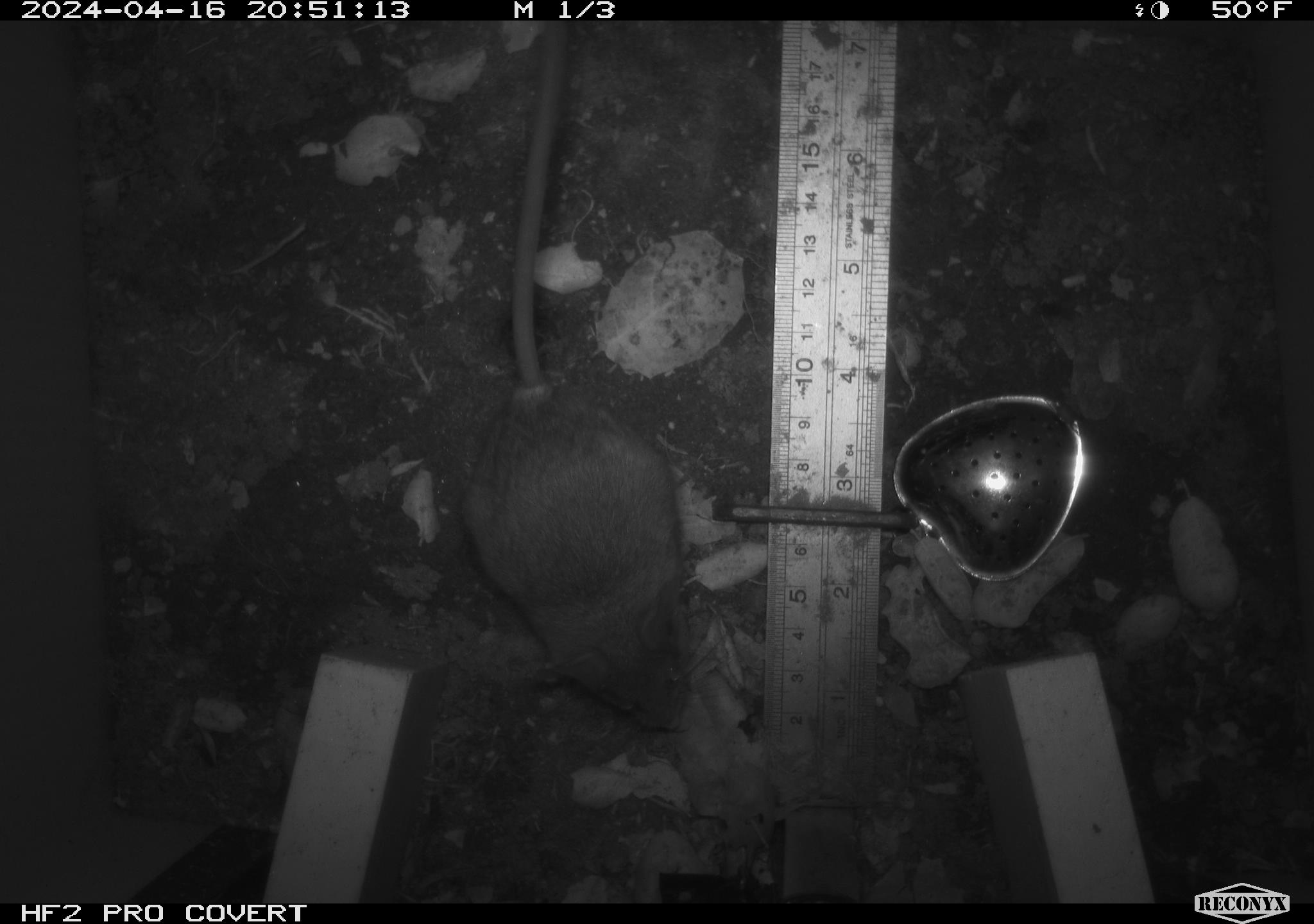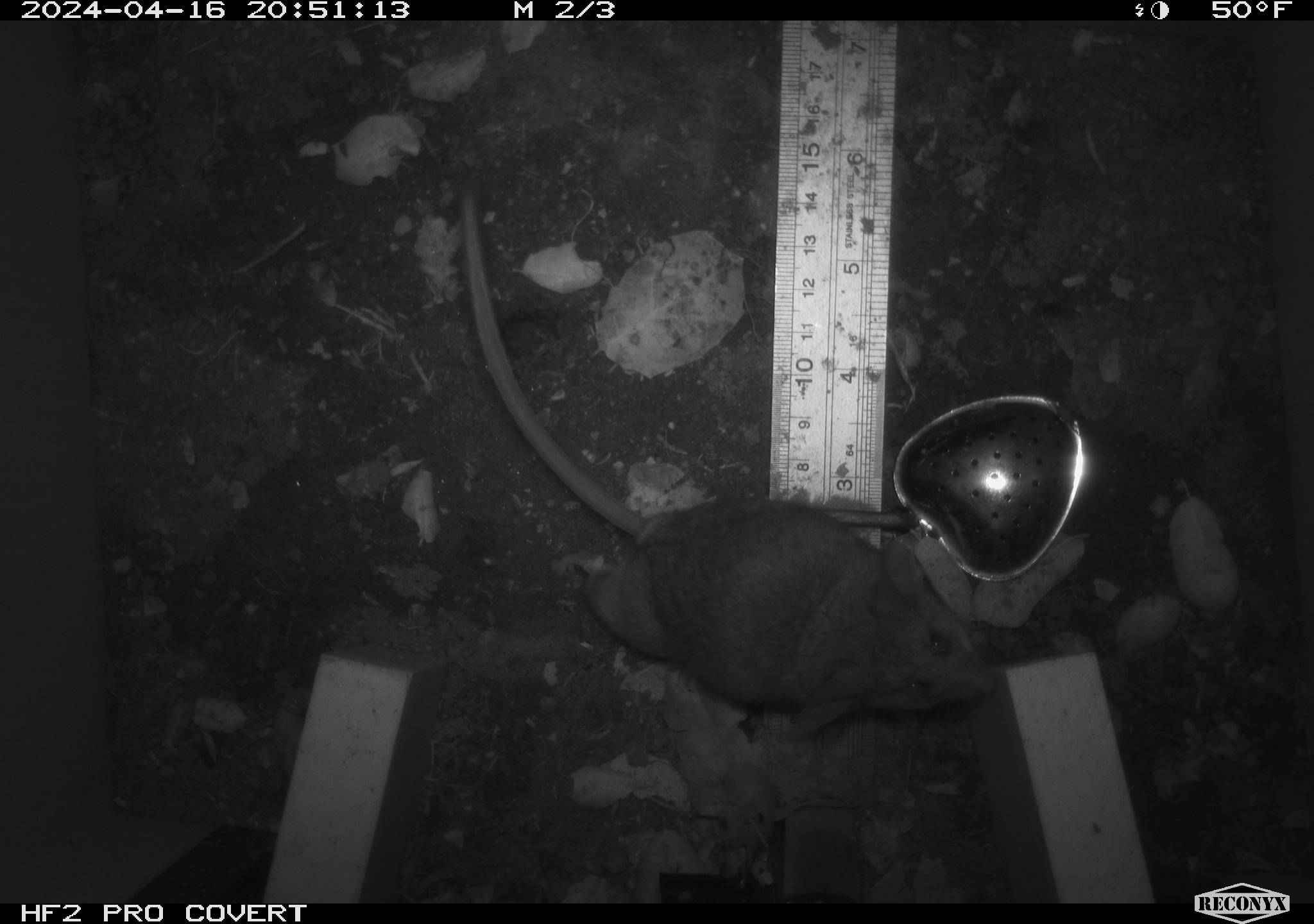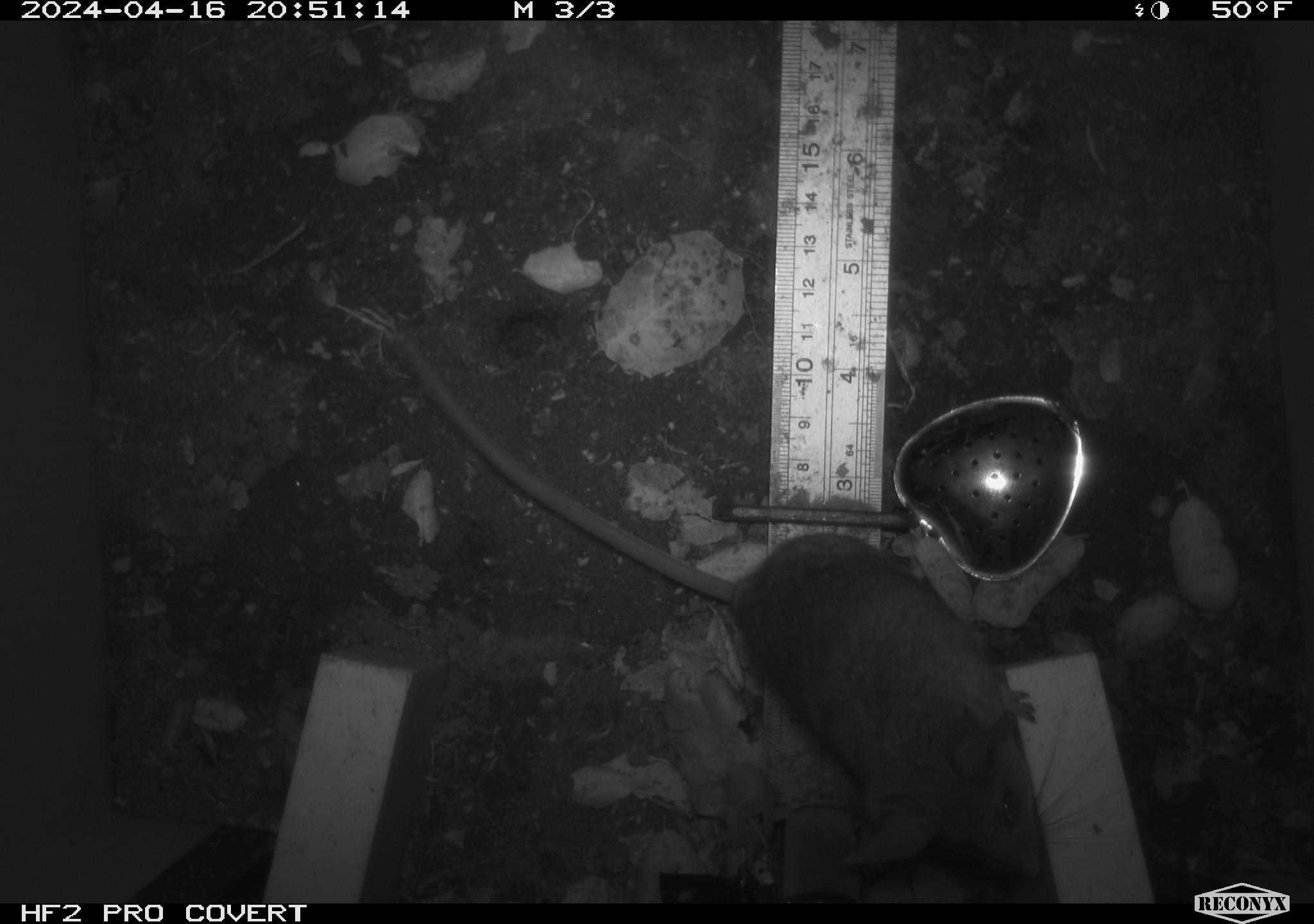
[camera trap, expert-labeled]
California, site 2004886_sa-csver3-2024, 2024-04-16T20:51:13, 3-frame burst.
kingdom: Animalia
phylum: Chordata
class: Mammalia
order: Rodentia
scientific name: Rodentia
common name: rodent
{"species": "rodent (Rodentia)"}